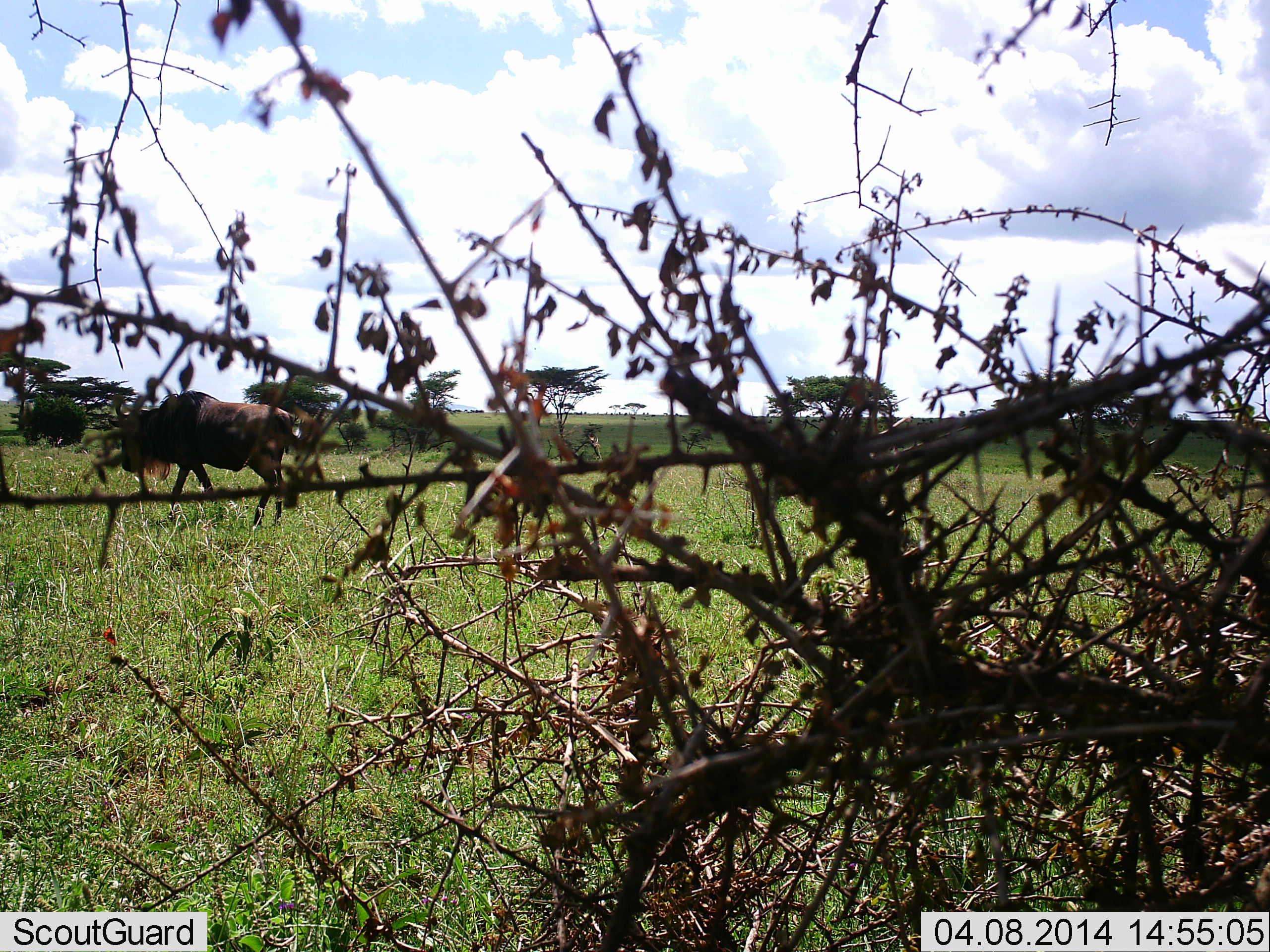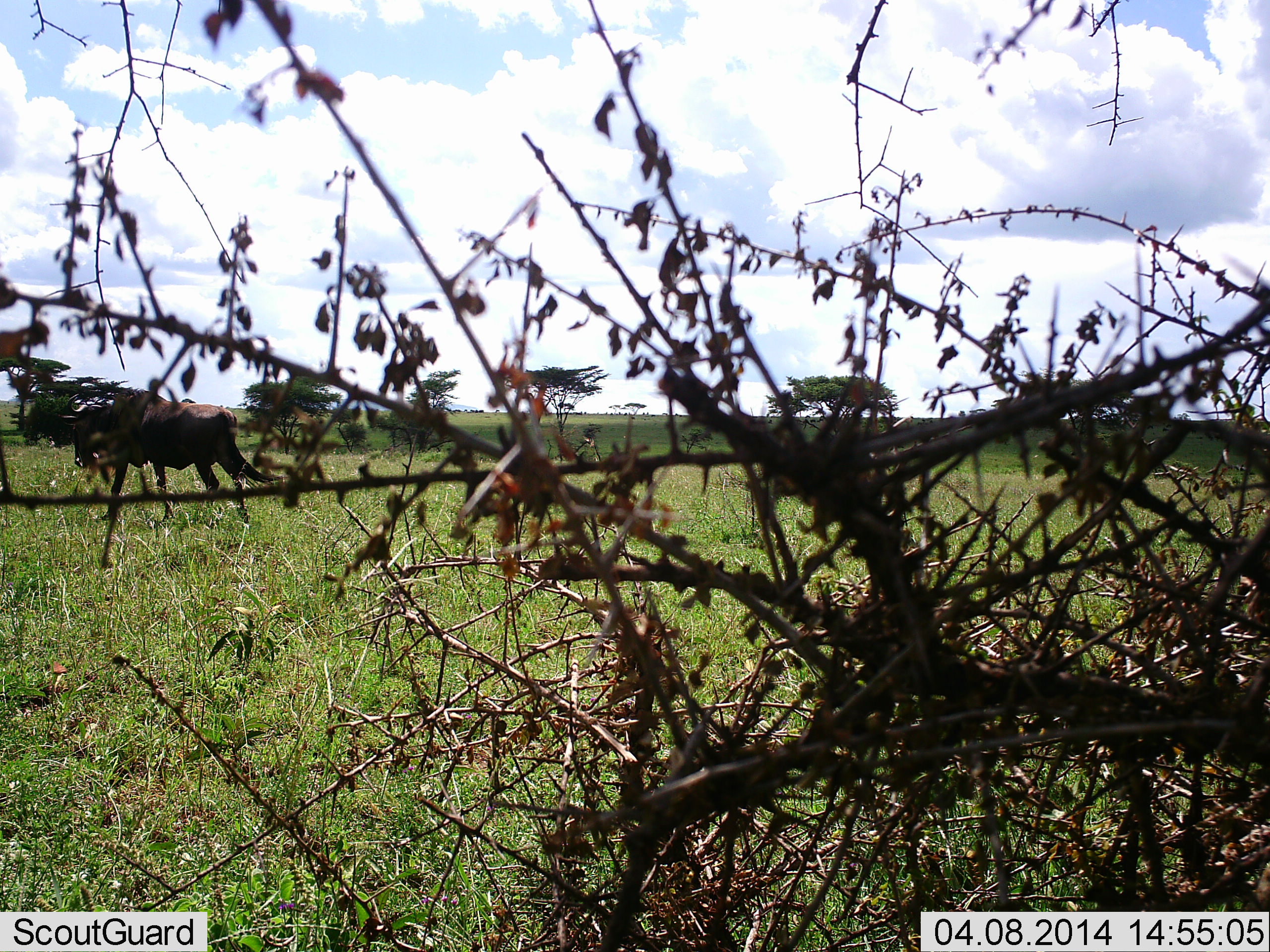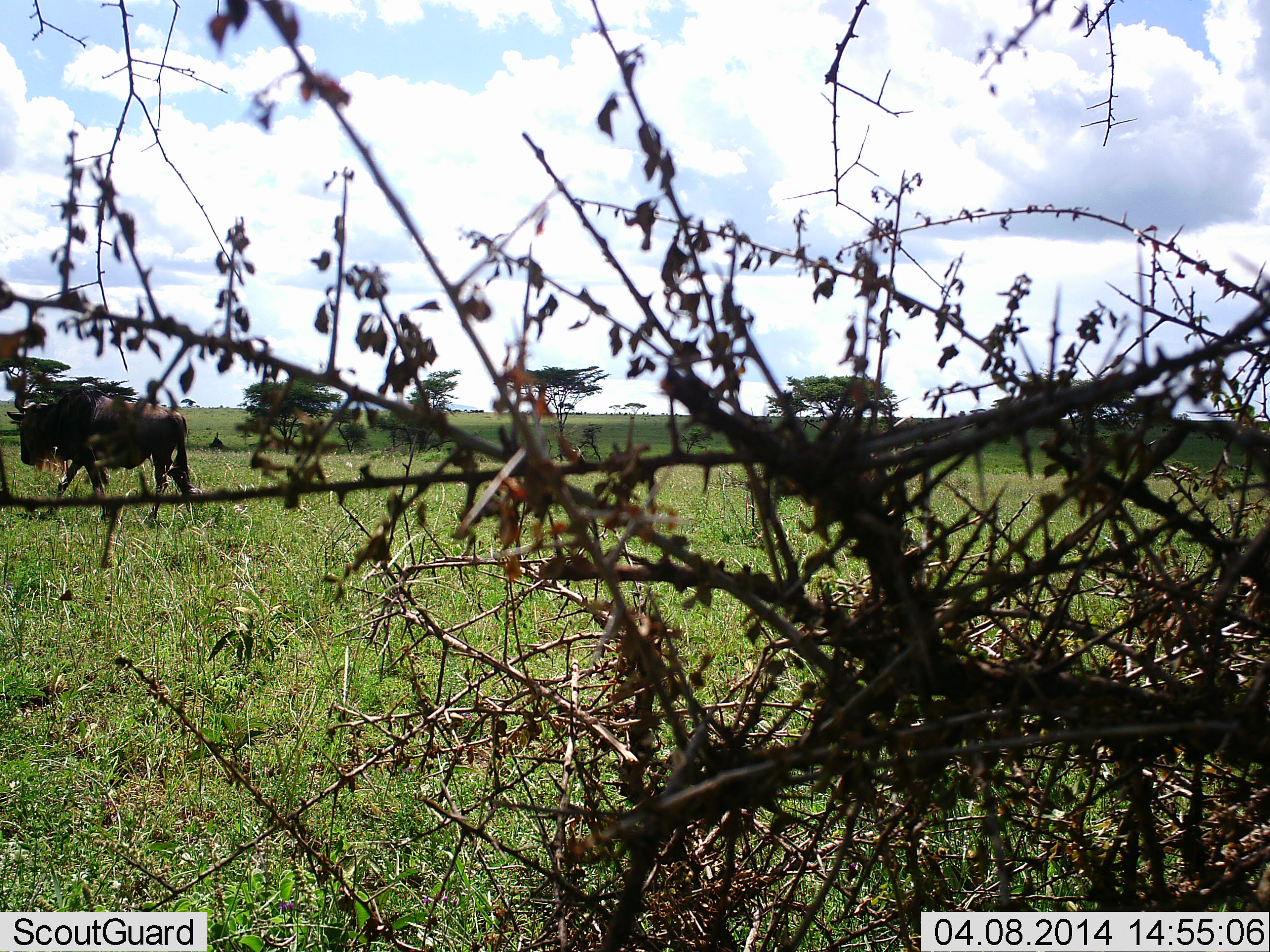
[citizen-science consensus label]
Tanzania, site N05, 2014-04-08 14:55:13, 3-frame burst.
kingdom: Animalia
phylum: Chordata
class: Mammalia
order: Artiodactyla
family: Bovidae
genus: Connochaetes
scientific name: Connochaetes taurinus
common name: blue wildebeest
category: wildebeest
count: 1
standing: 0%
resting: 0%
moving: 100%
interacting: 0%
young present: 0%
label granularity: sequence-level